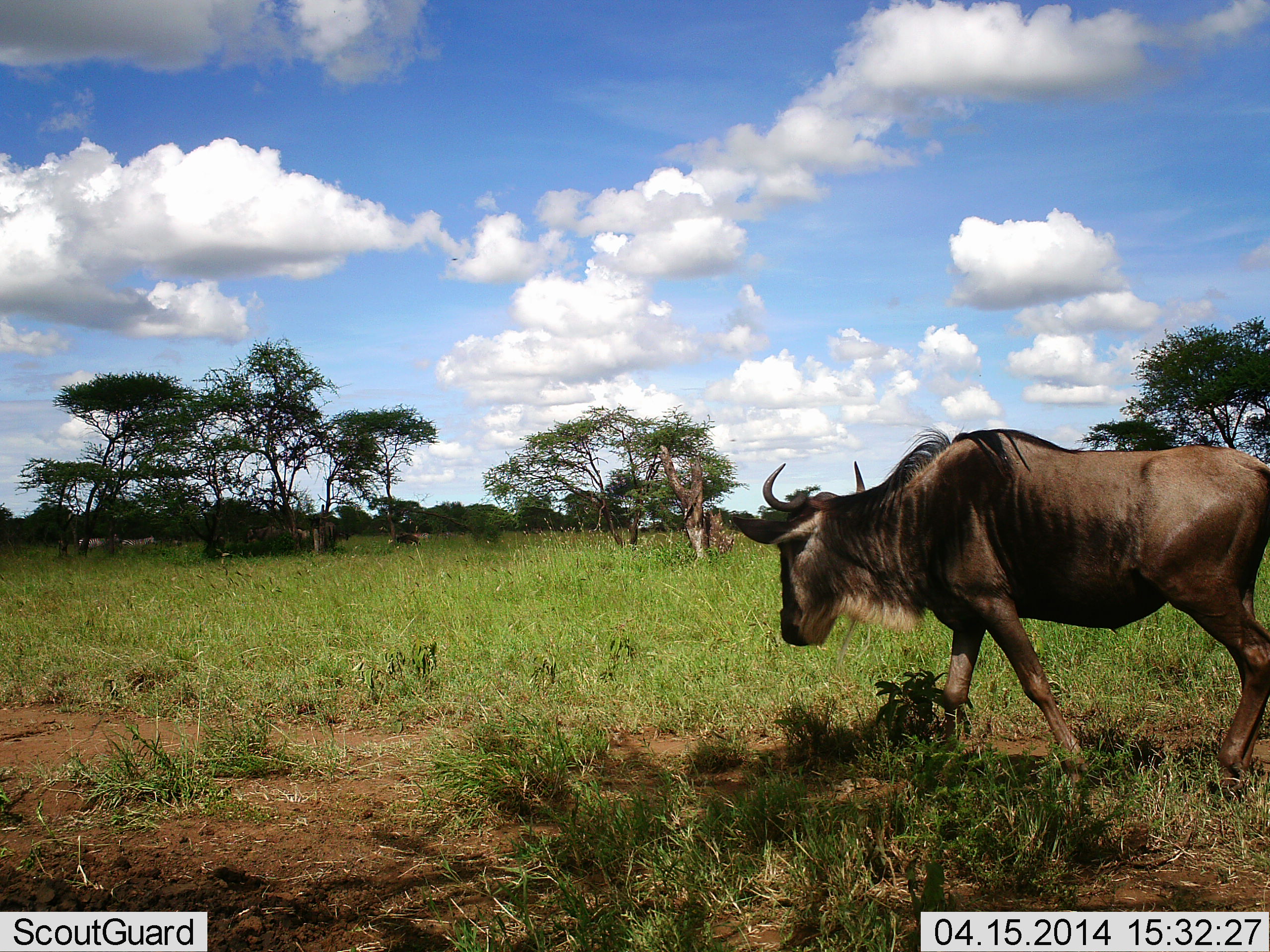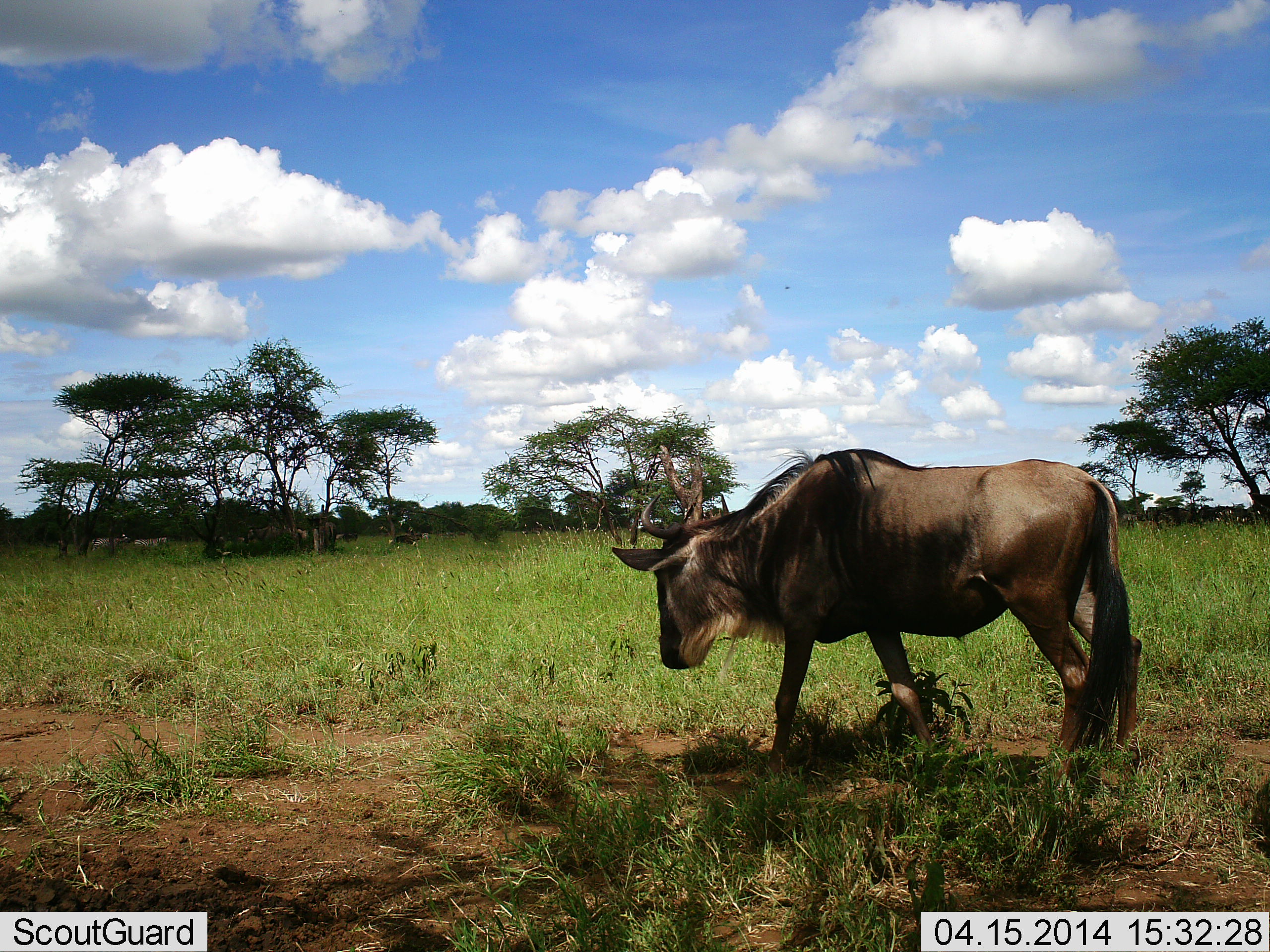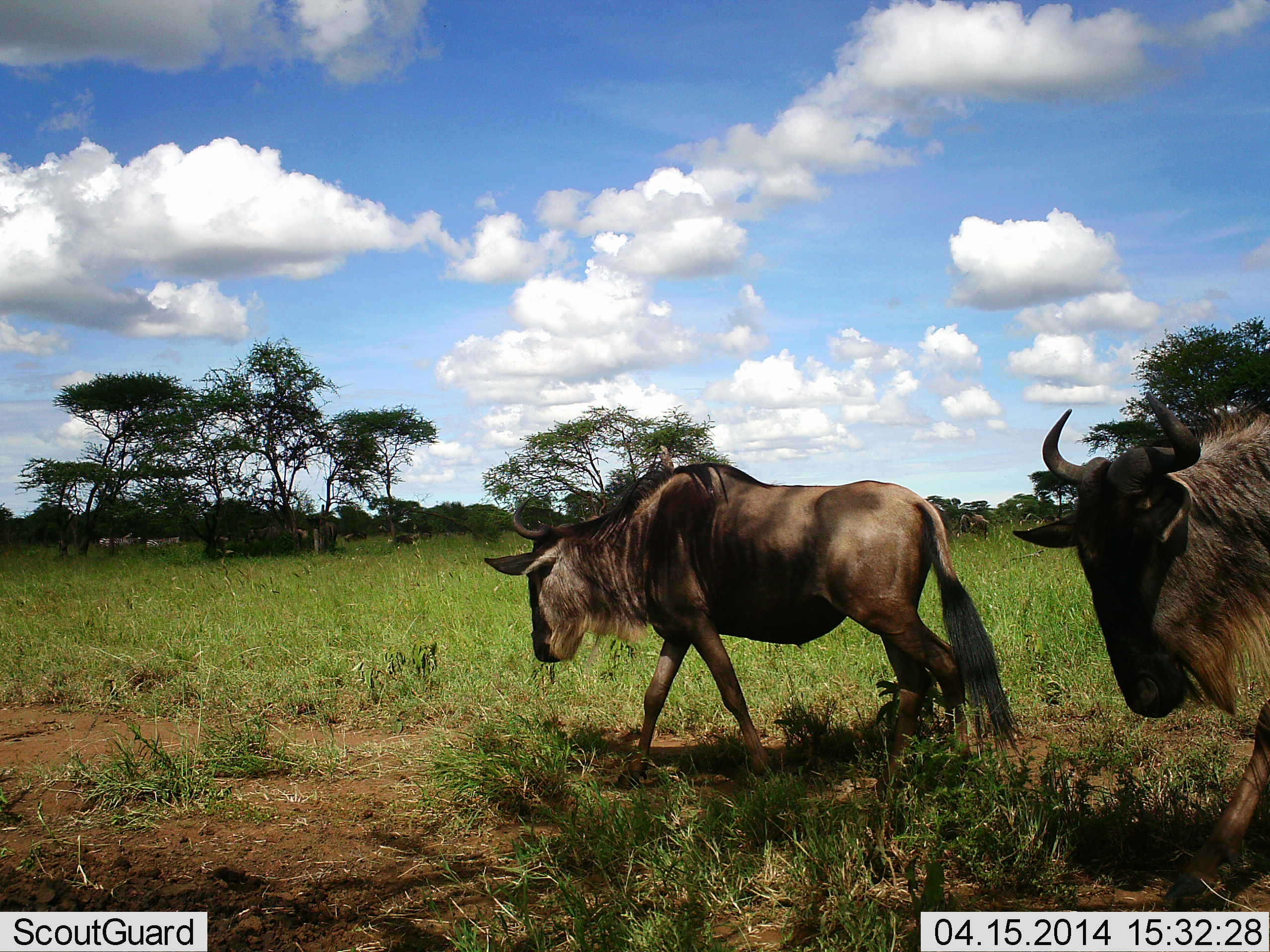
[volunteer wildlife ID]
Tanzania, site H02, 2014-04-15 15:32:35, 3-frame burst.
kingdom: Animalia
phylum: Chordata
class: Mammalia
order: Artiodactyla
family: Bovidae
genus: Connochaetes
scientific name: Connochaetes taurinus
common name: blue wildebeest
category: wildebeest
Wildebeest (blue wildebeest) (Connochaetes taurinus), count 2. Behavior (volunteer vote fractions): standing 9%, resting 0%, moving 100%, interacting 0%. Young present (vote fraction): 0%. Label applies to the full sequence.